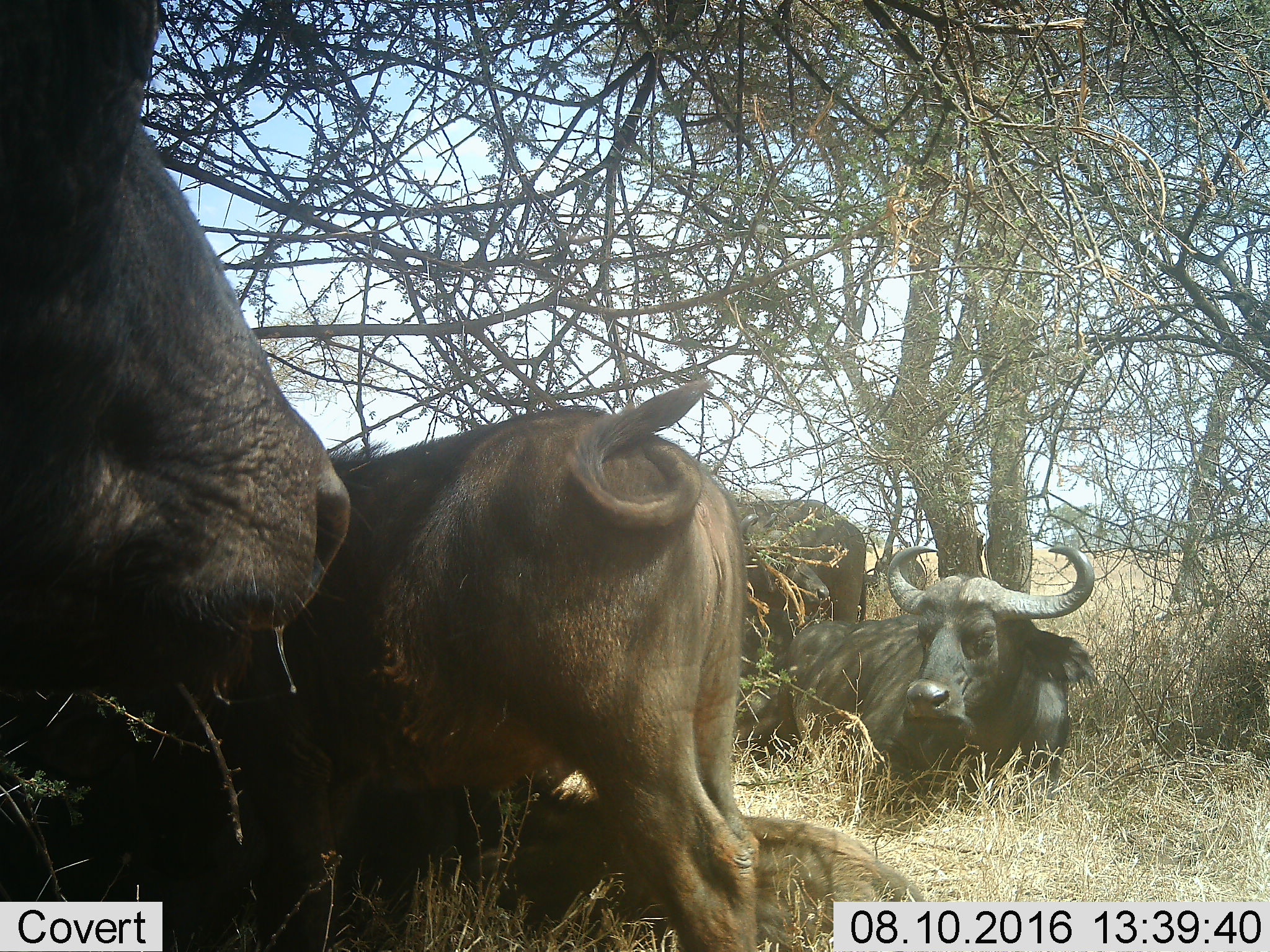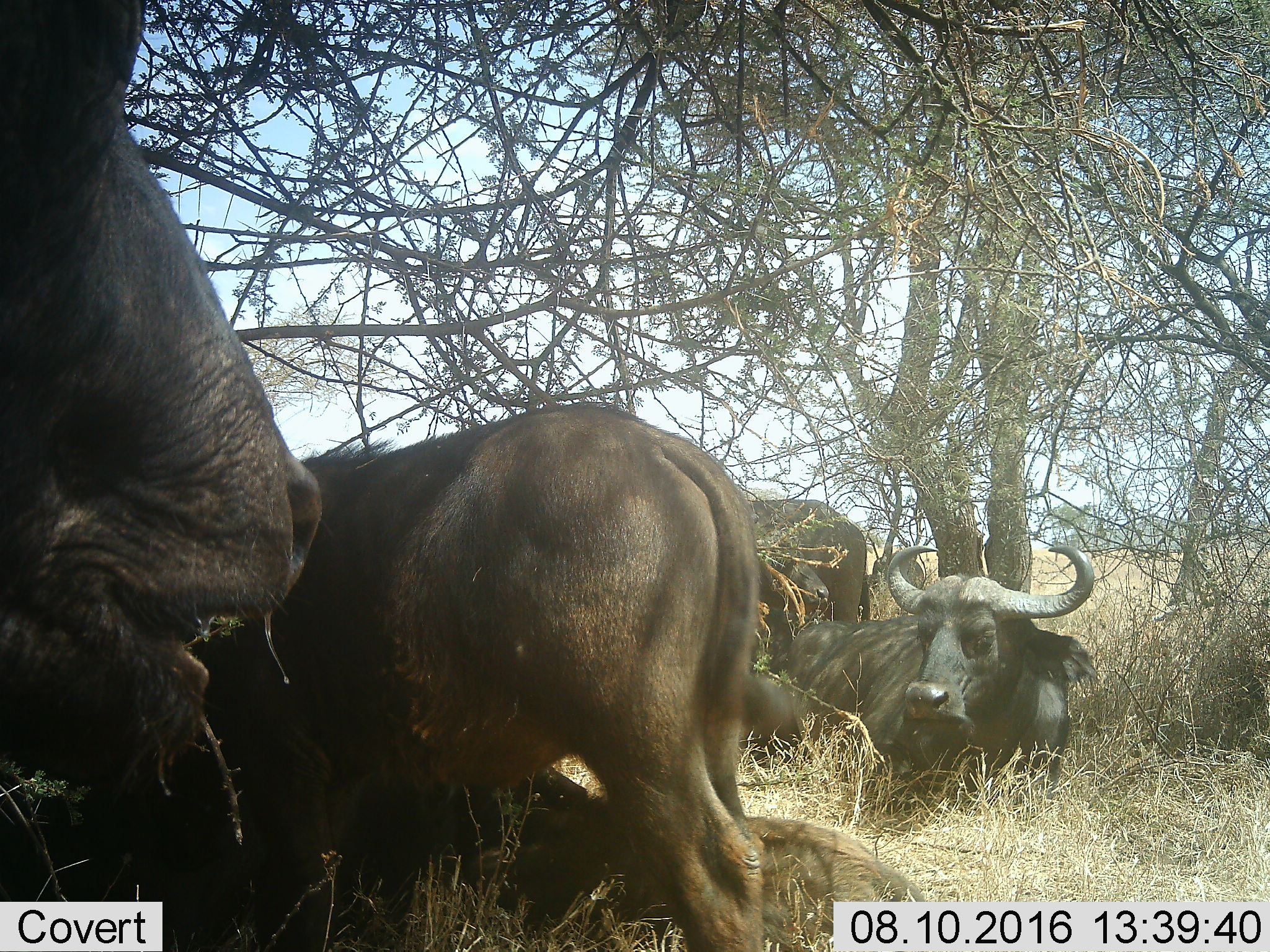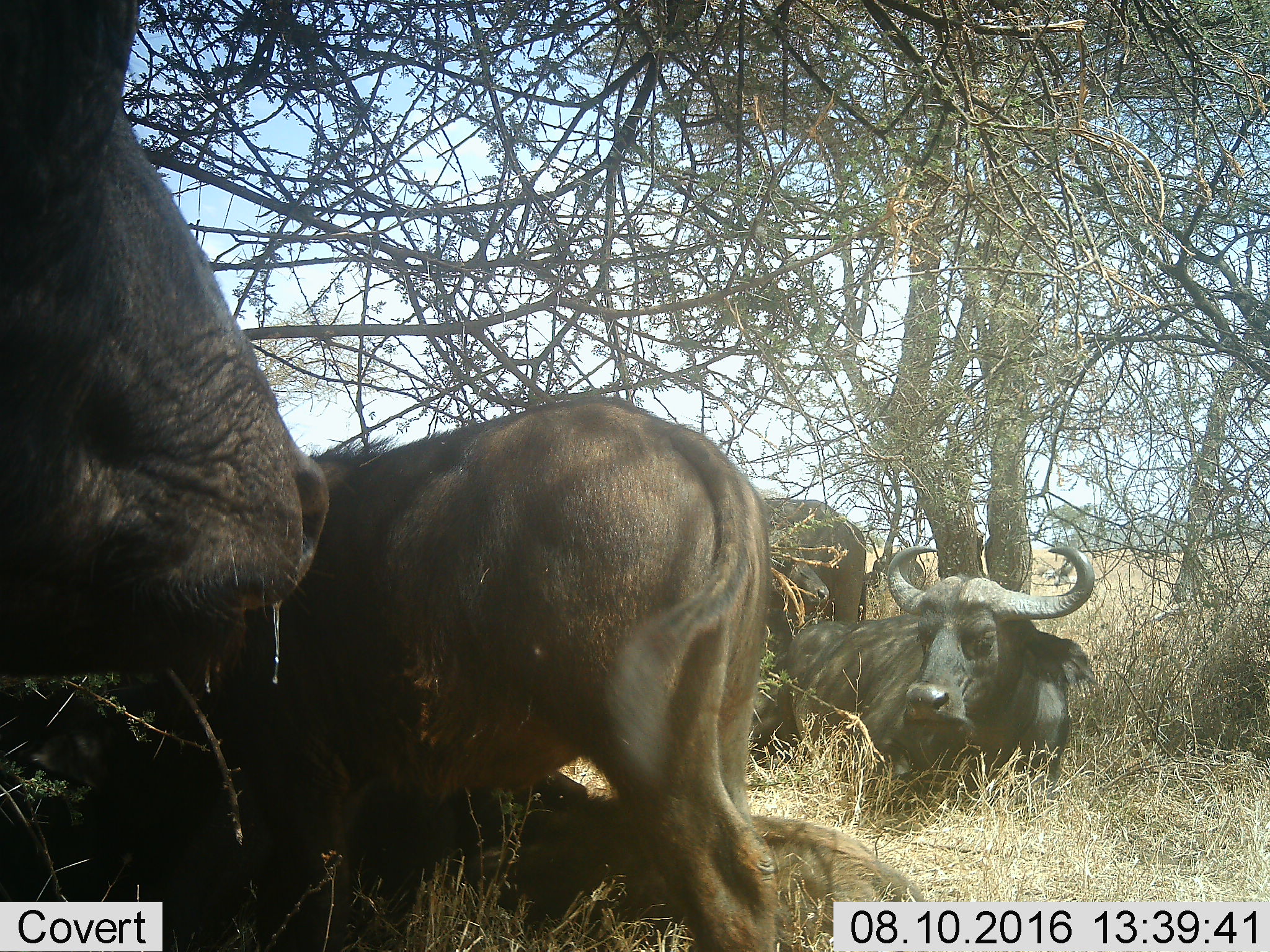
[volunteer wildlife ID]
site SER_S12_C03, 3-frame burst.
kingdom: Animalia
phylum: Chordata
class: Mammalia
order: Artiodactyla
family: Bovidae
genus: Syncerus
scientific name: Syncerus caffer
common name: african buffalo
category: buffalo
Buffalo (african buffalo) (Syncerus caffer), count 5. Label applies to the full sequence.